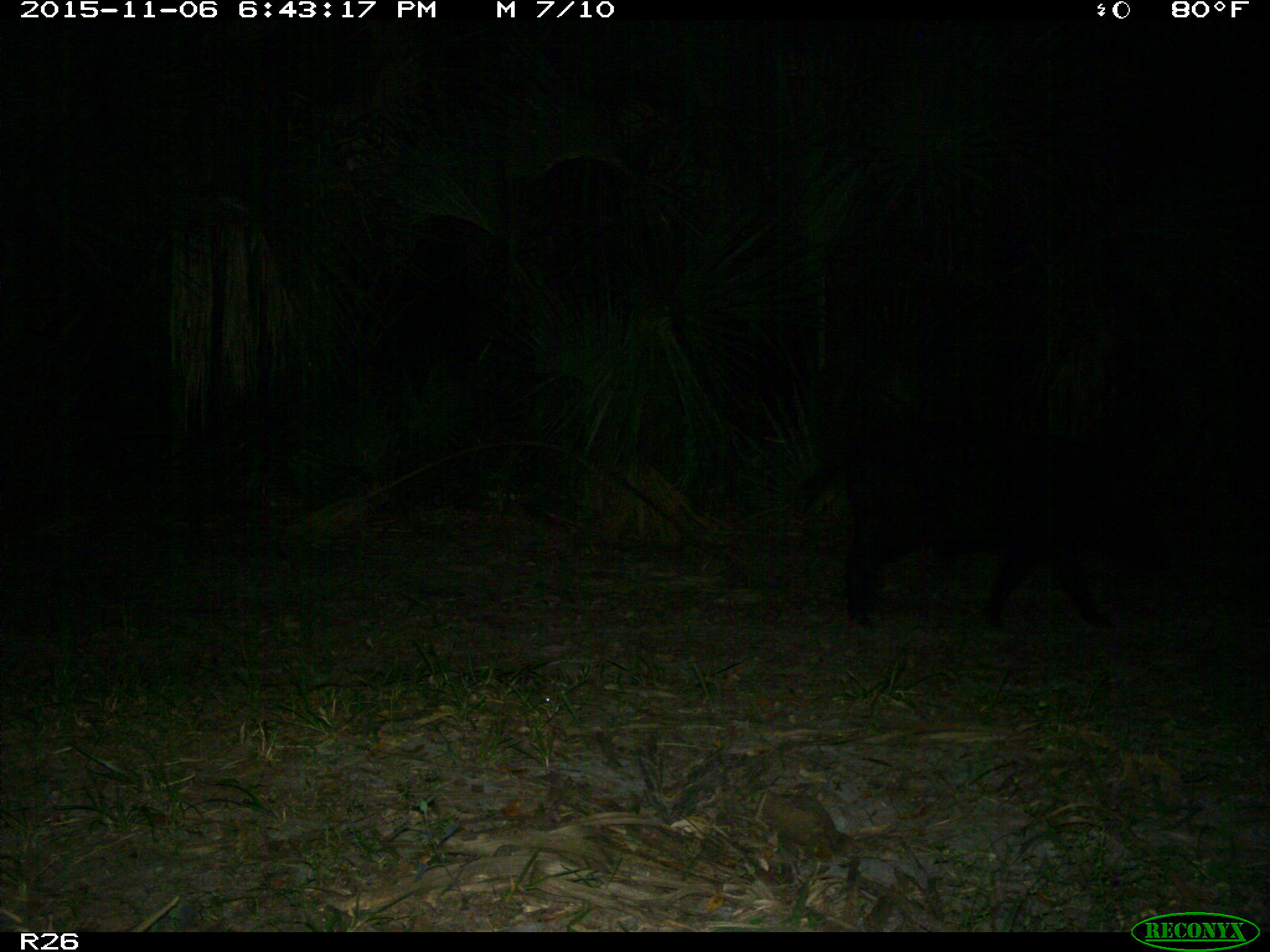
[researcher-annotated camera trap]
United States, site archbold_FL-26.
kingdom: Animalia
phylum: Chordata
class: Mammalia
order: Artiodactyla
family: Suidae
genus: Sus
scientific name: Sus scrofa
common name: wild boar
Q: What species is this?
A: Sus scrofa (wild boar).